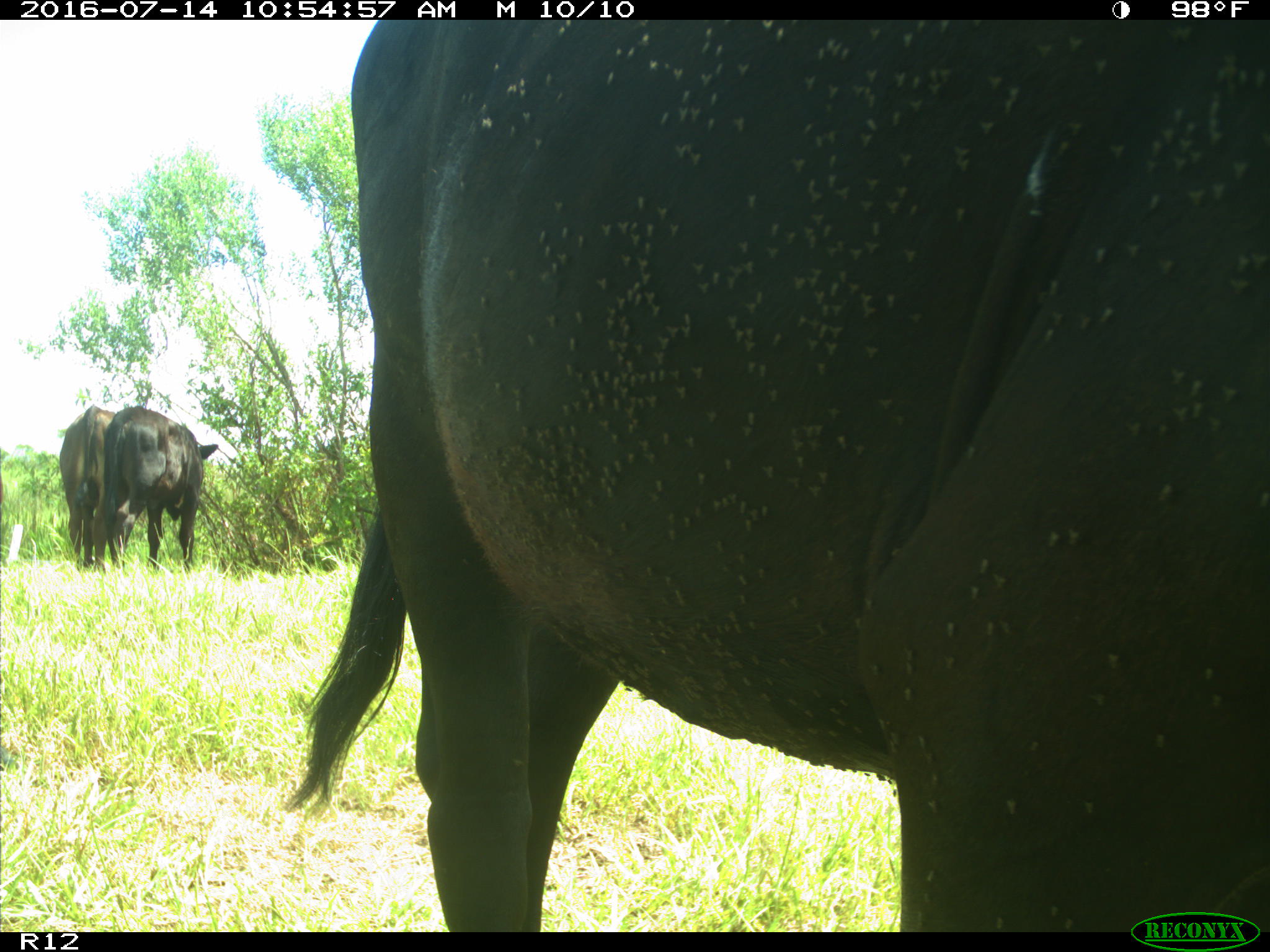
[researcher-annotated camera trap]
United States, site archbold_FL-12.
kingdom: Animalia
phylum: Chordata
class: Mammalia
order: Artiodactyla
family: Bovidae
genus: Bos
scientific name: Bos taurus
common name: domestic cow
Bos taurus (domestic cow).